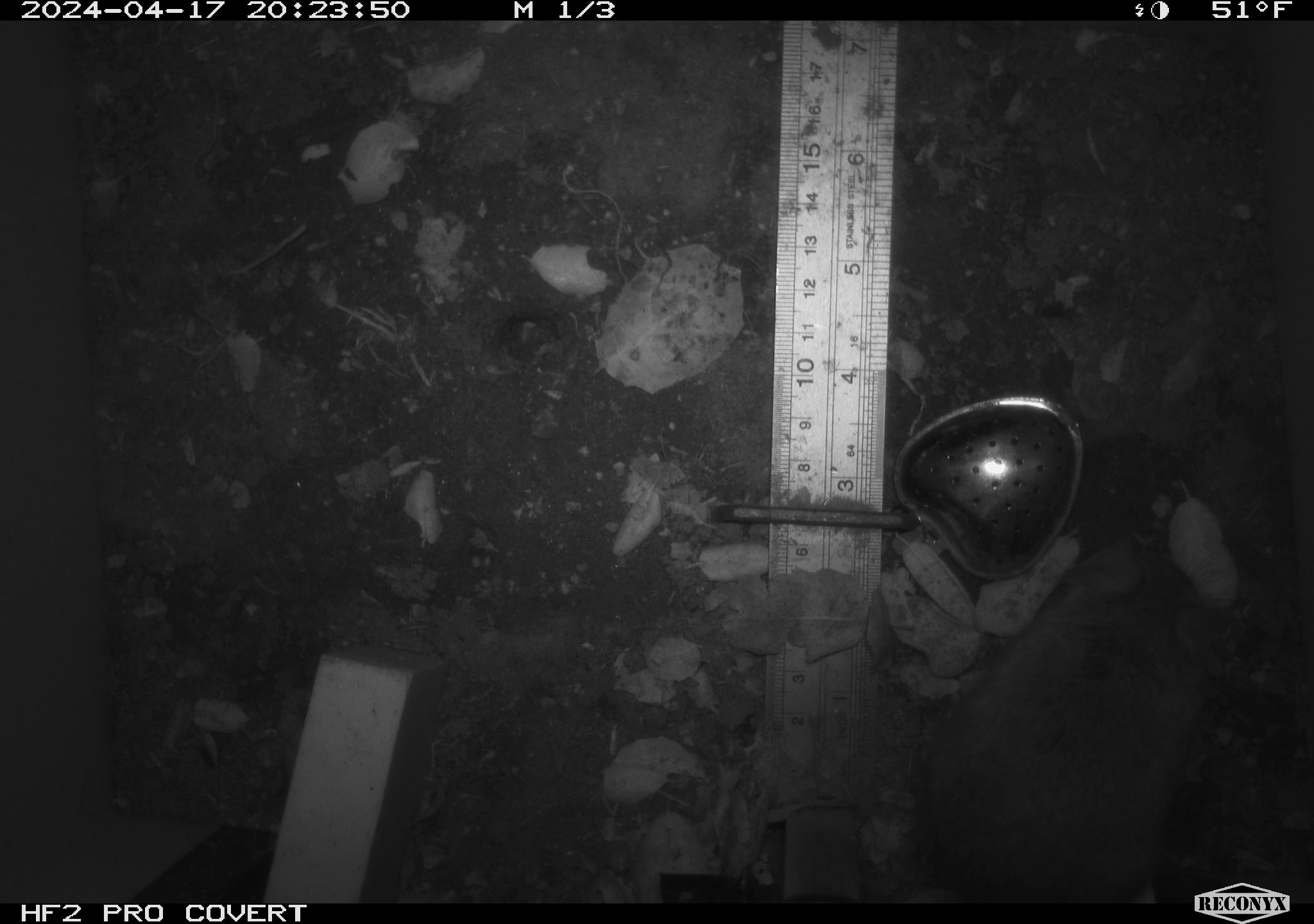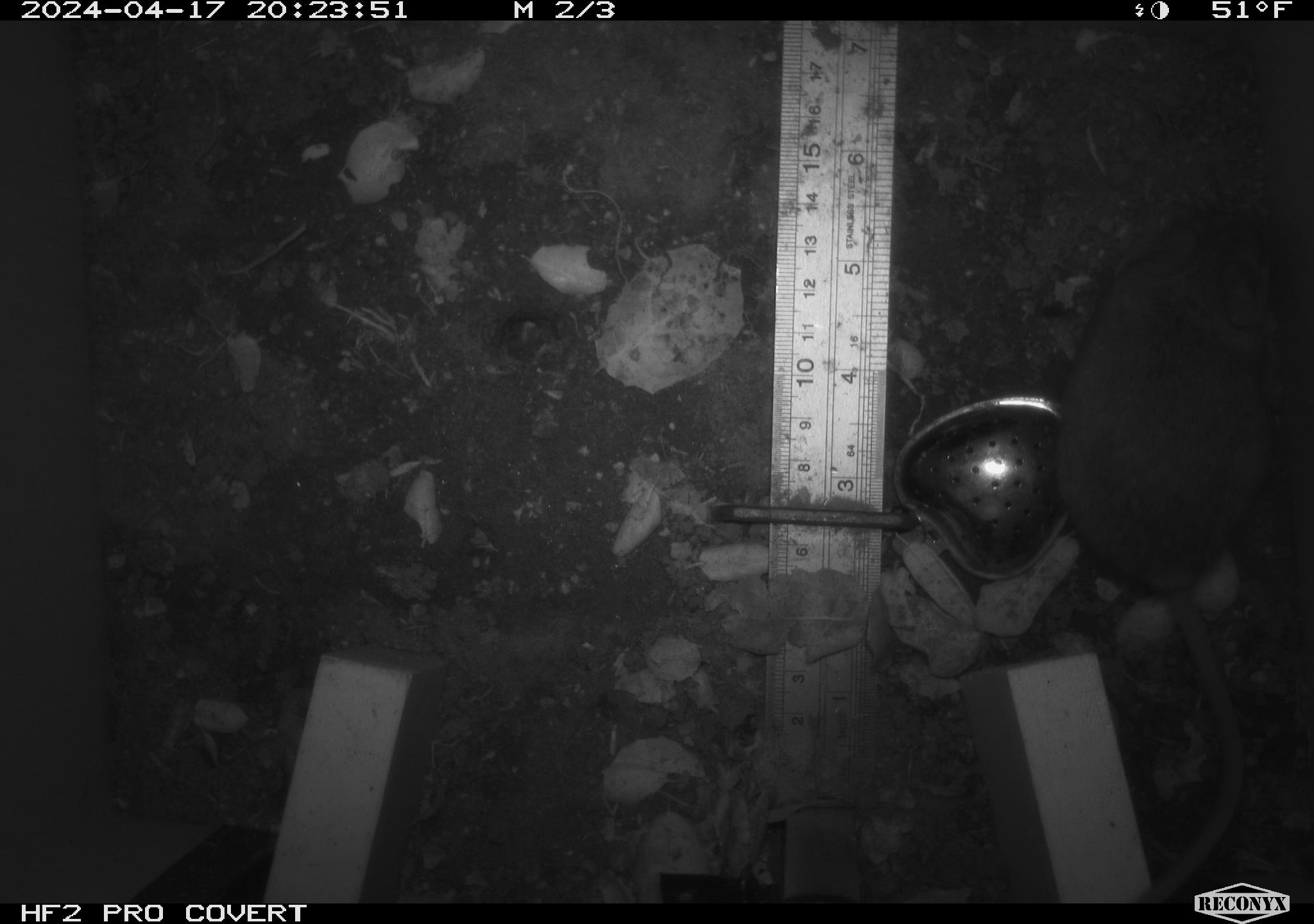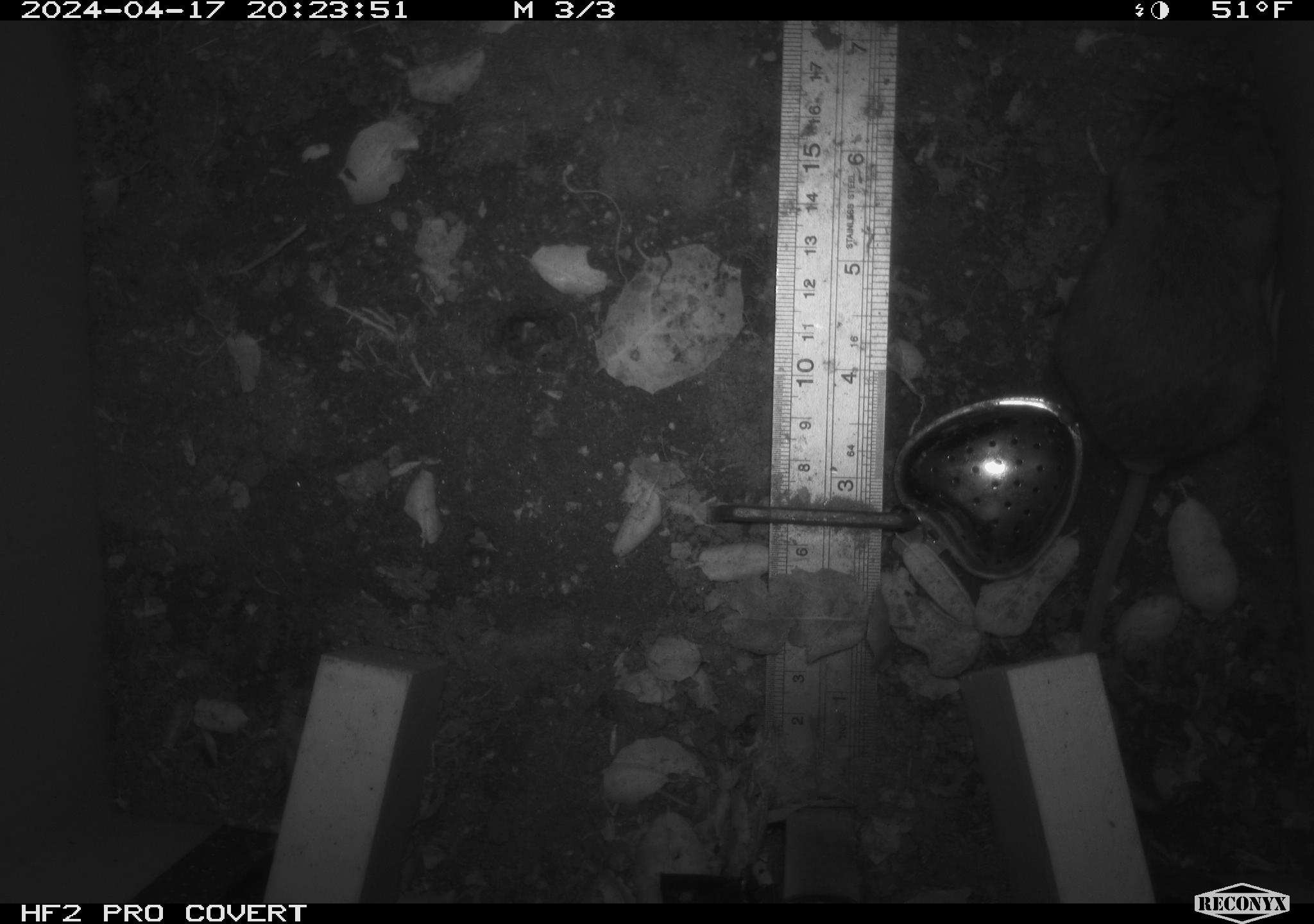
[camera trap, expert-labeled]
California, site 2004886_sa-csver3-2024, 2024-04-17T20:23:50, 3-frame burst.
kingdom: Animalia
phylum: Chordata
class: Mammalia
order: Rodentia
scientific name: Rodentia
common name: rodent